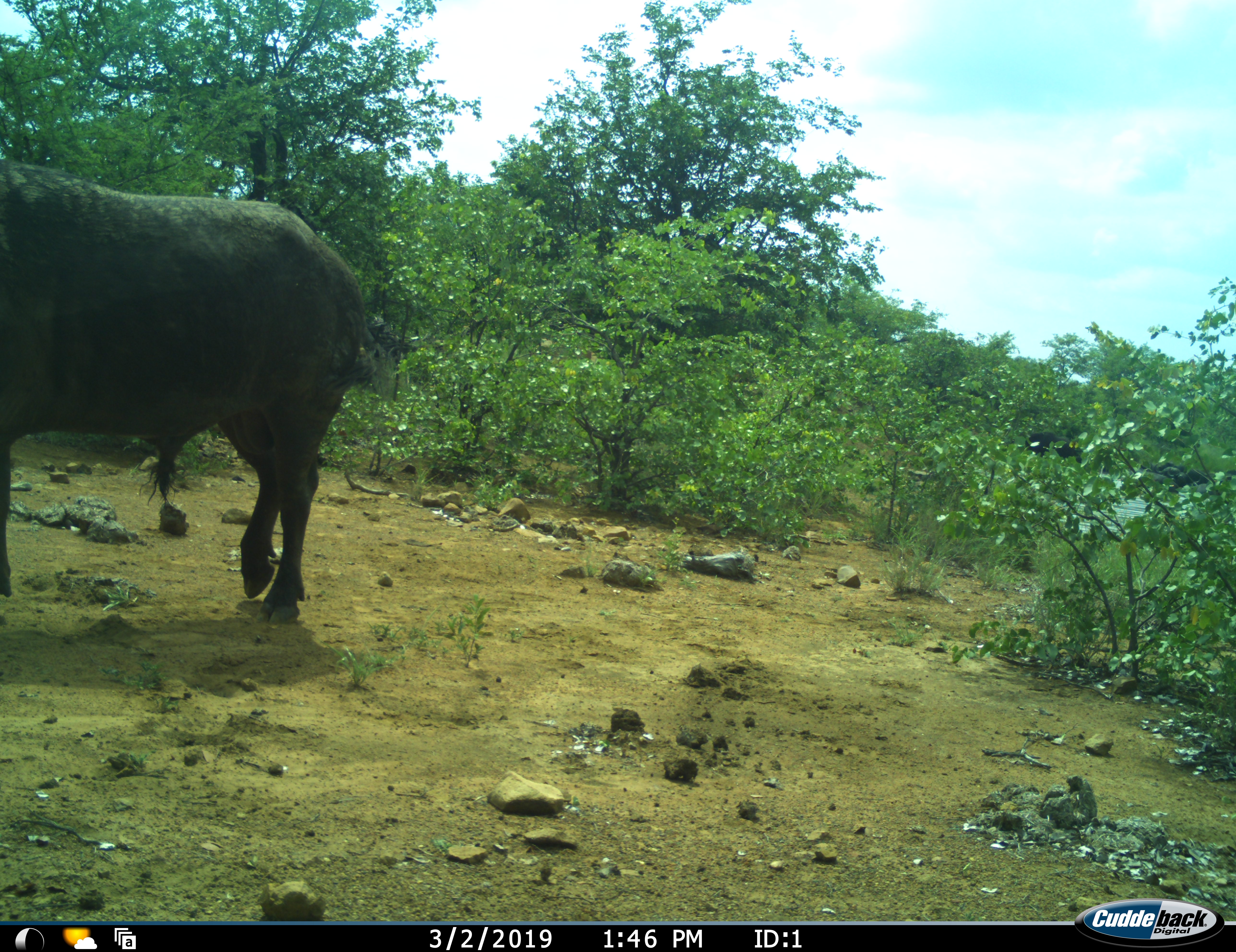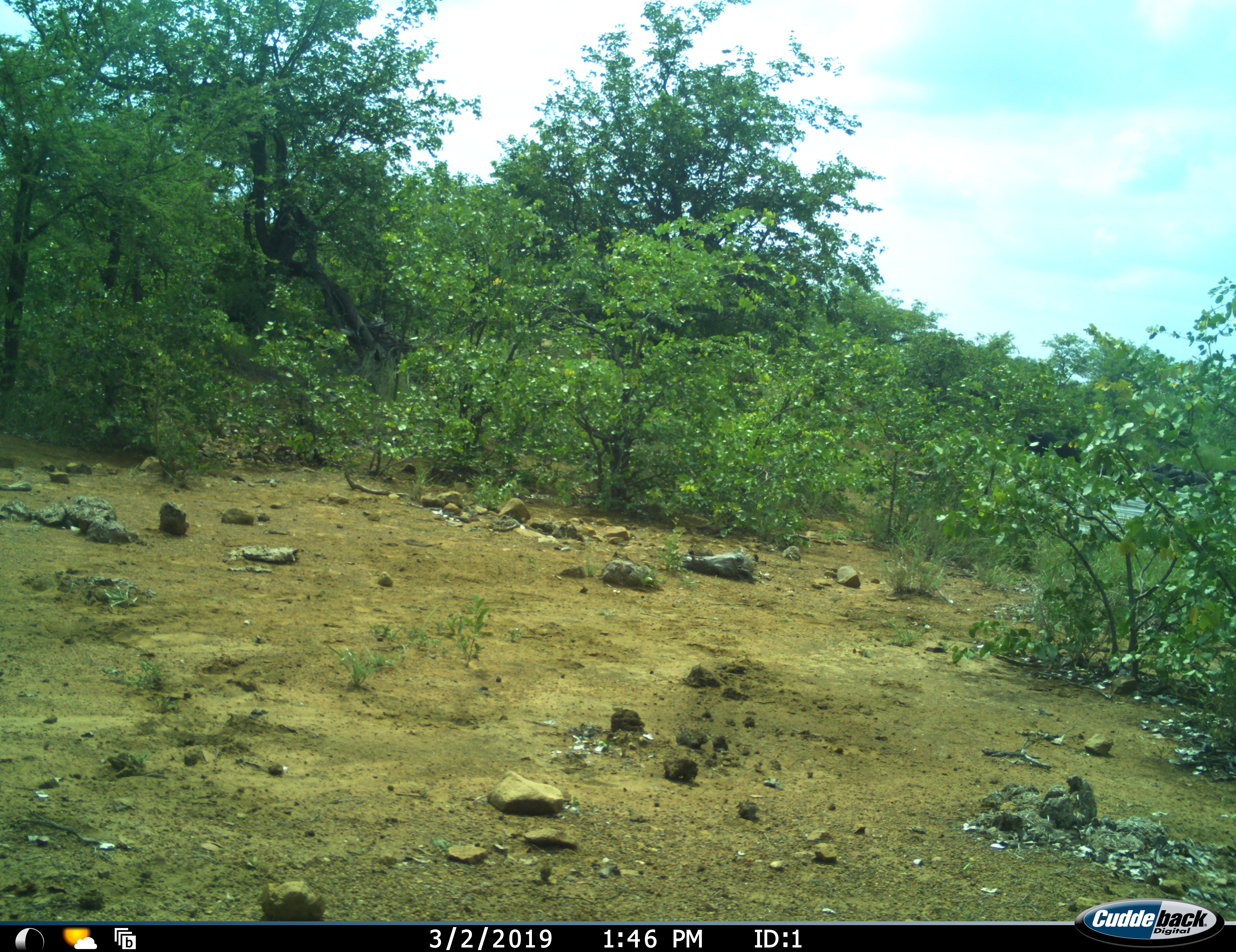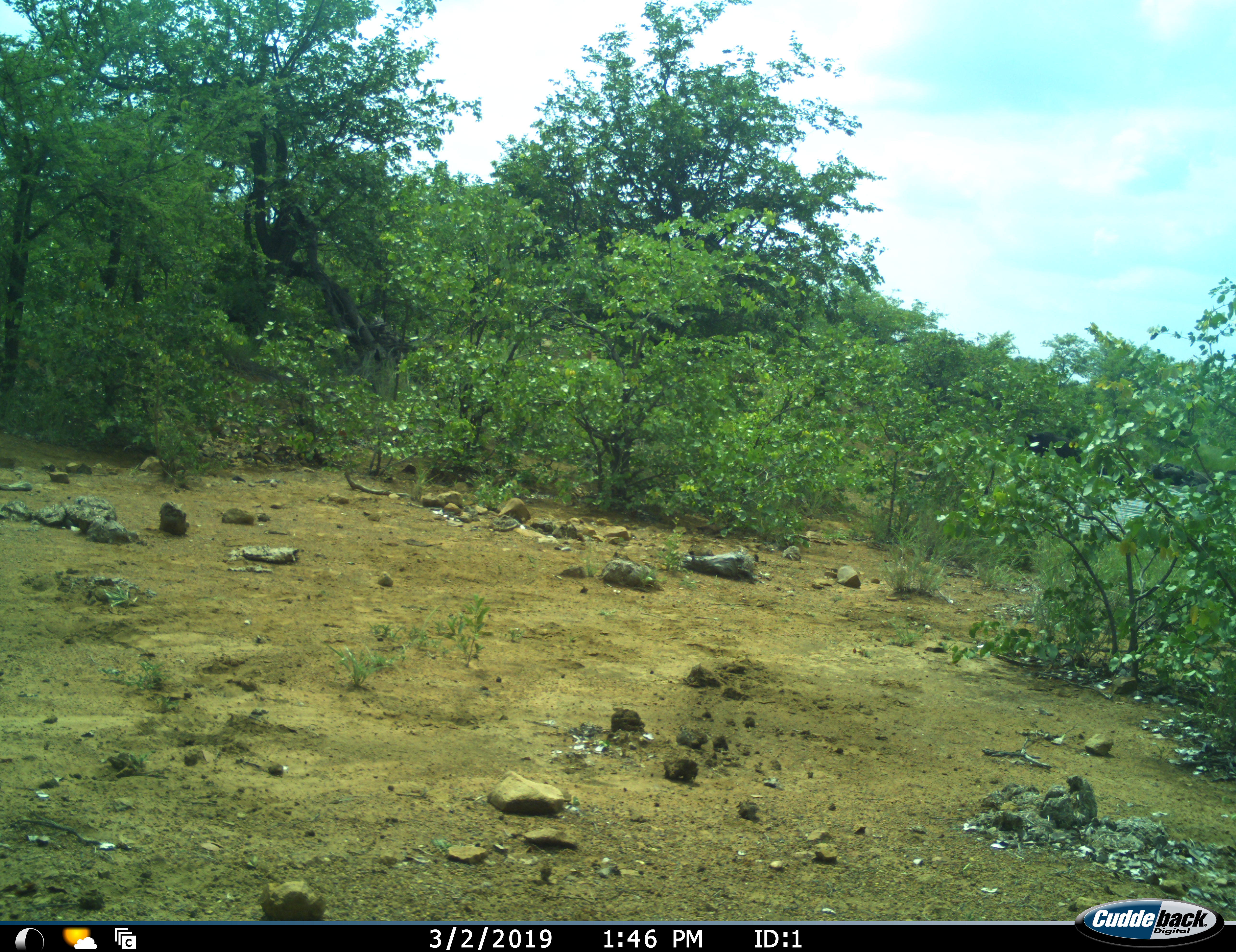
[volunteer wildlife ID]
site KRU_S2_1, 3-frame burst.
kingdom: Animalia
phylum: Chordata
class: Mammalia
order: Artiodactyla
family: Bovidae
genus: Syncerus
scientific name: Syncerus caffer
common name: african buffalo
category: buffalo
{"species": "buffalo (african buffalo) (Syncerus caffer)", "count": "1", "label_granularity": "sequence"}